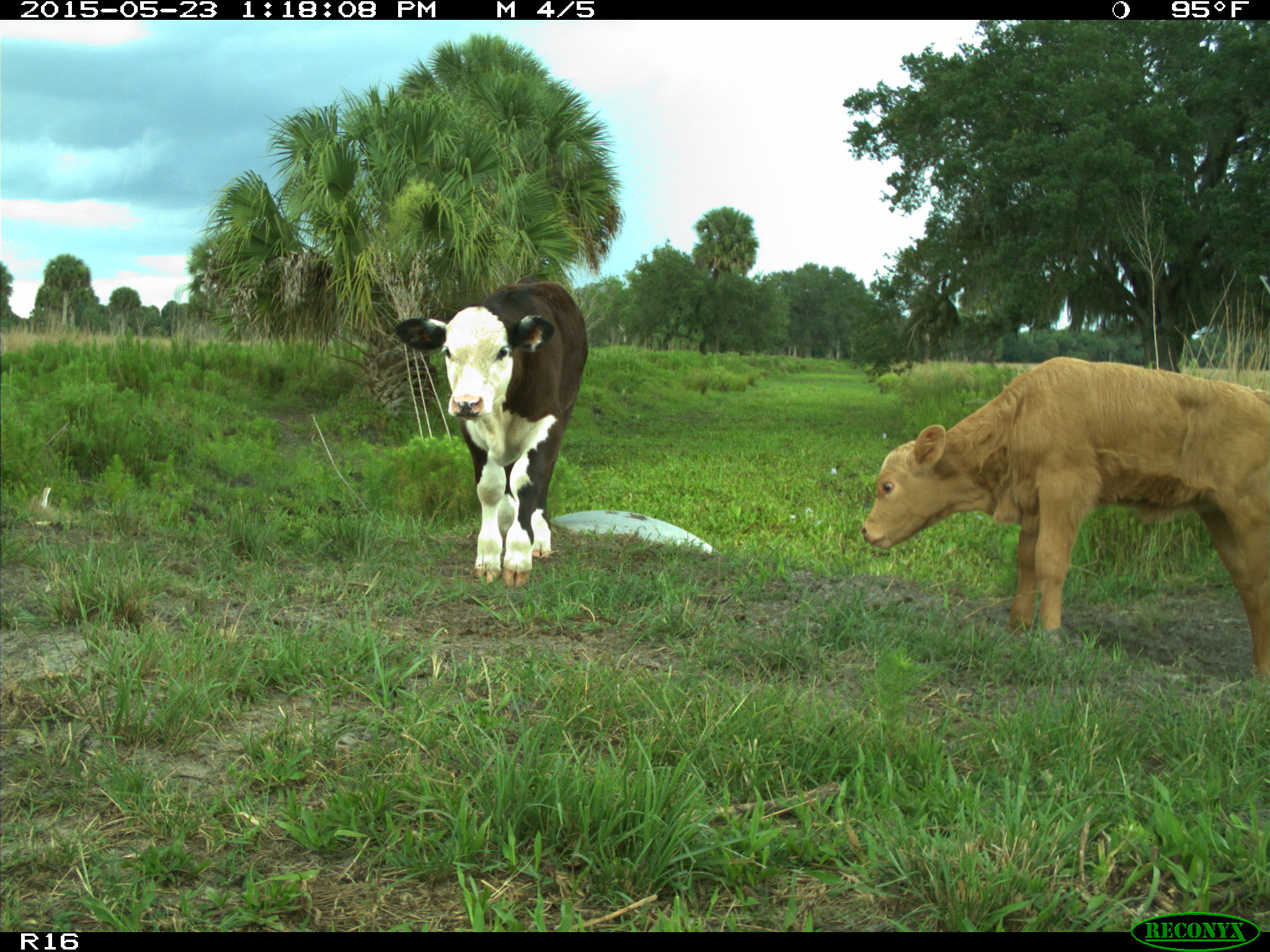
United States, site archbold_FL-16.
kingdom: Animalia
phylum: Chordata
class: Mammalia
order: Artiodactyla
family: Bovidae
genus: Bos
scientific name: Bos taurus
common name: domestic cow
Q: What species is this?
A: Bos taurus (domestic cow).